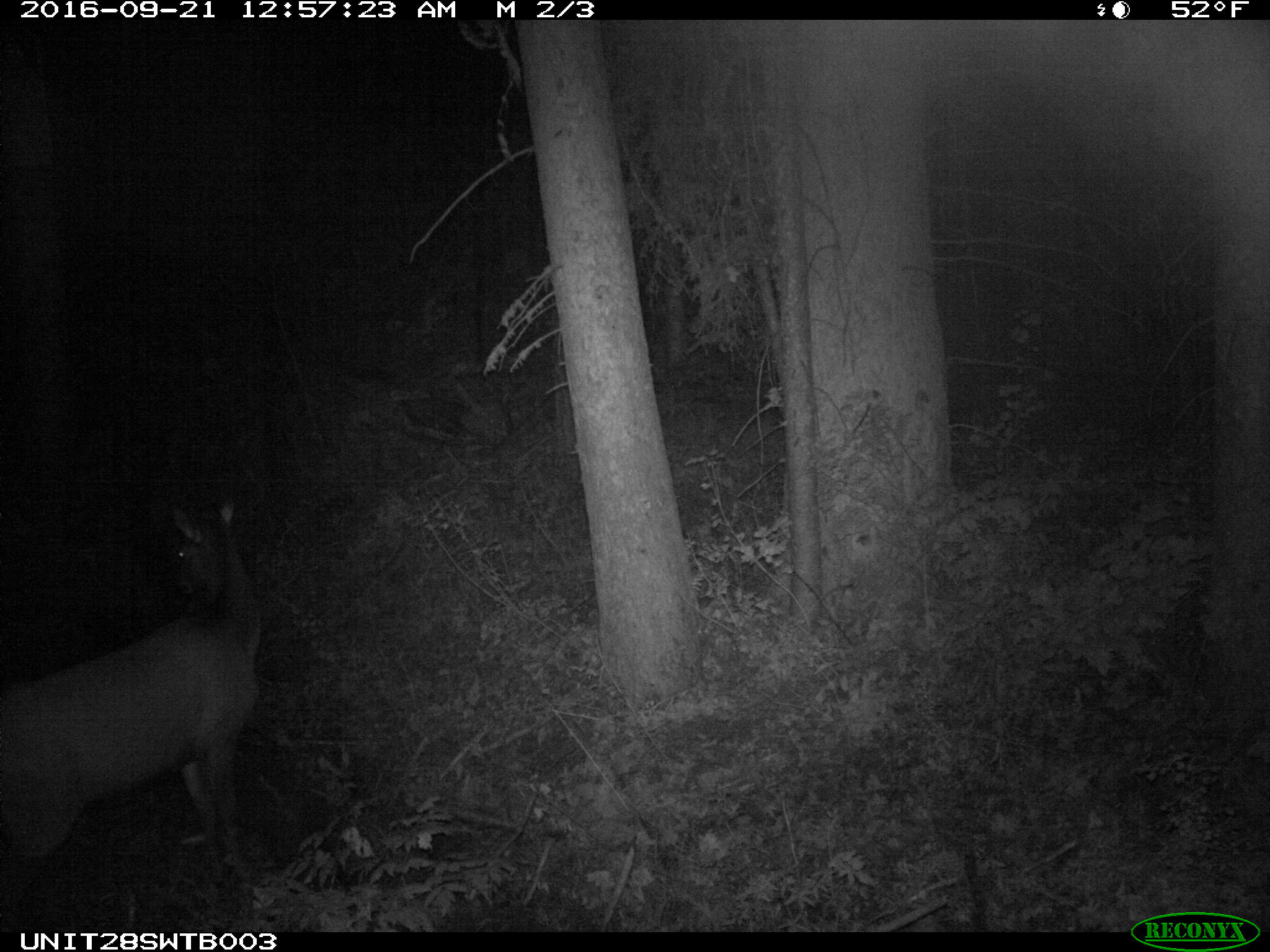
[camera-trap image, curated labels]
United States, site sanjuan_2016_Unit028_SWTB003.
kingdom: Animalia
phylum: Chordata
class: Mammalia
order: Artiodactyla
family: Cervidae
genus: Cervus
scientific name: Cervus elaphus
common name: red deer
Cervus elaphus (red deer).